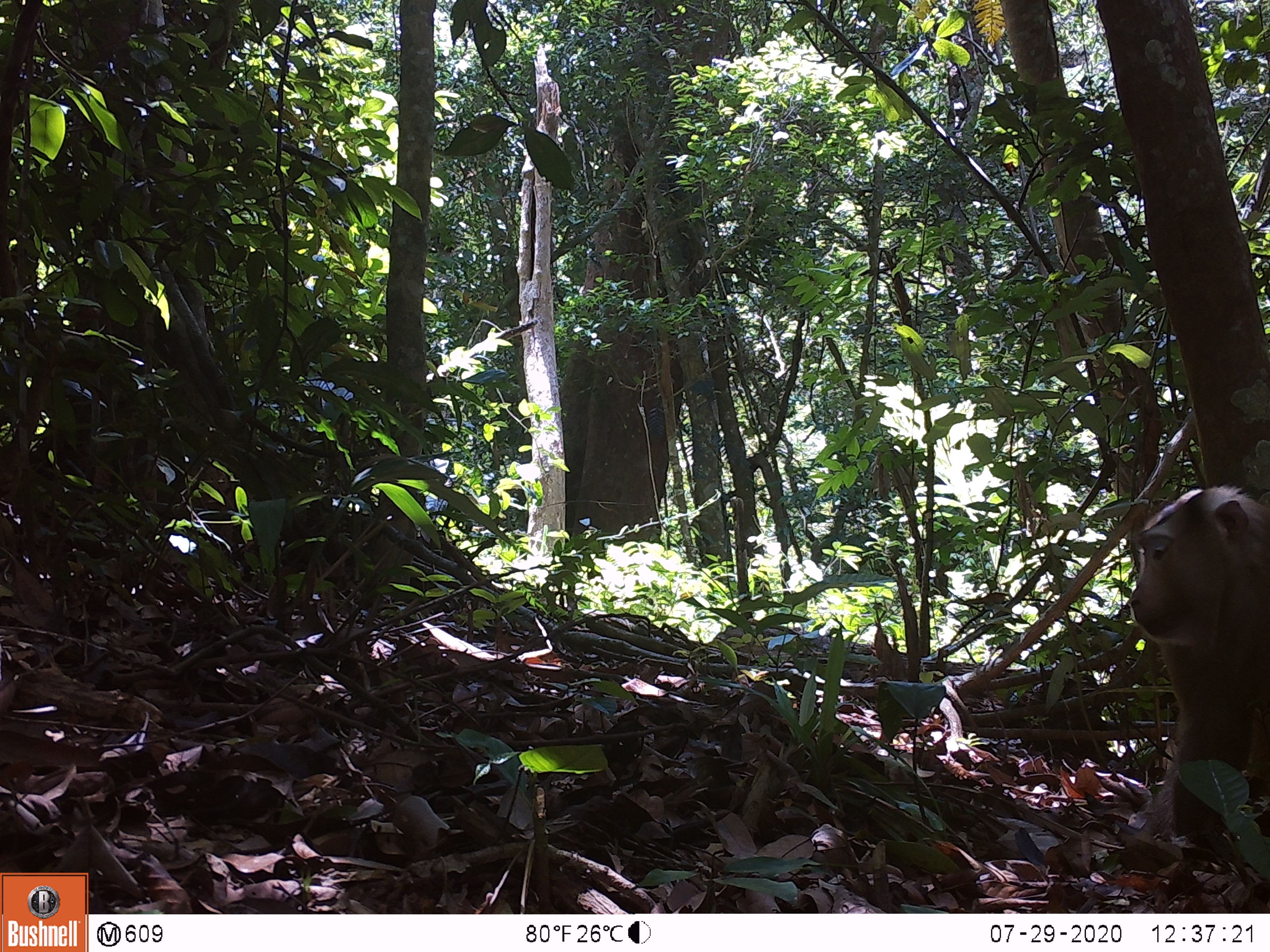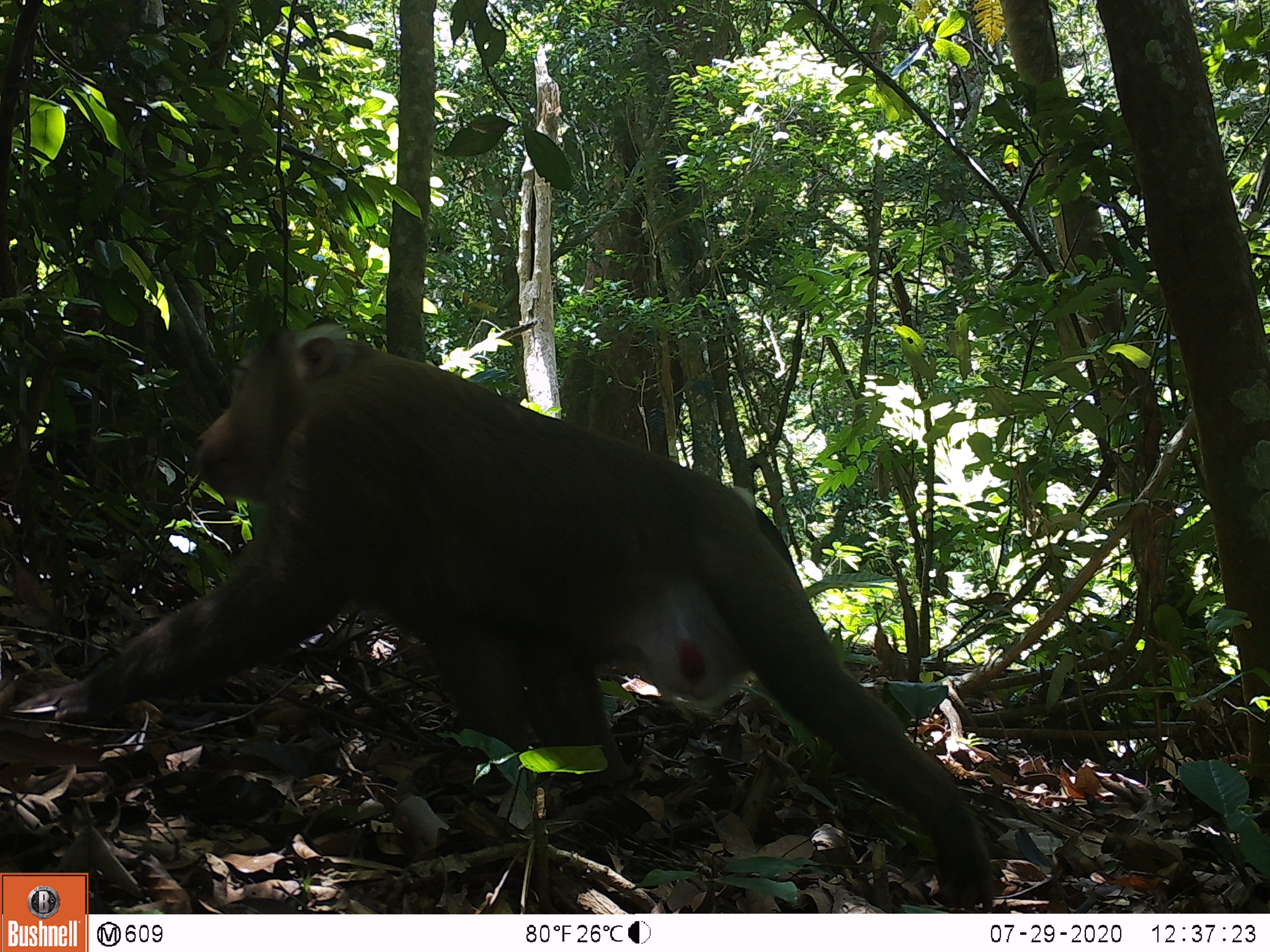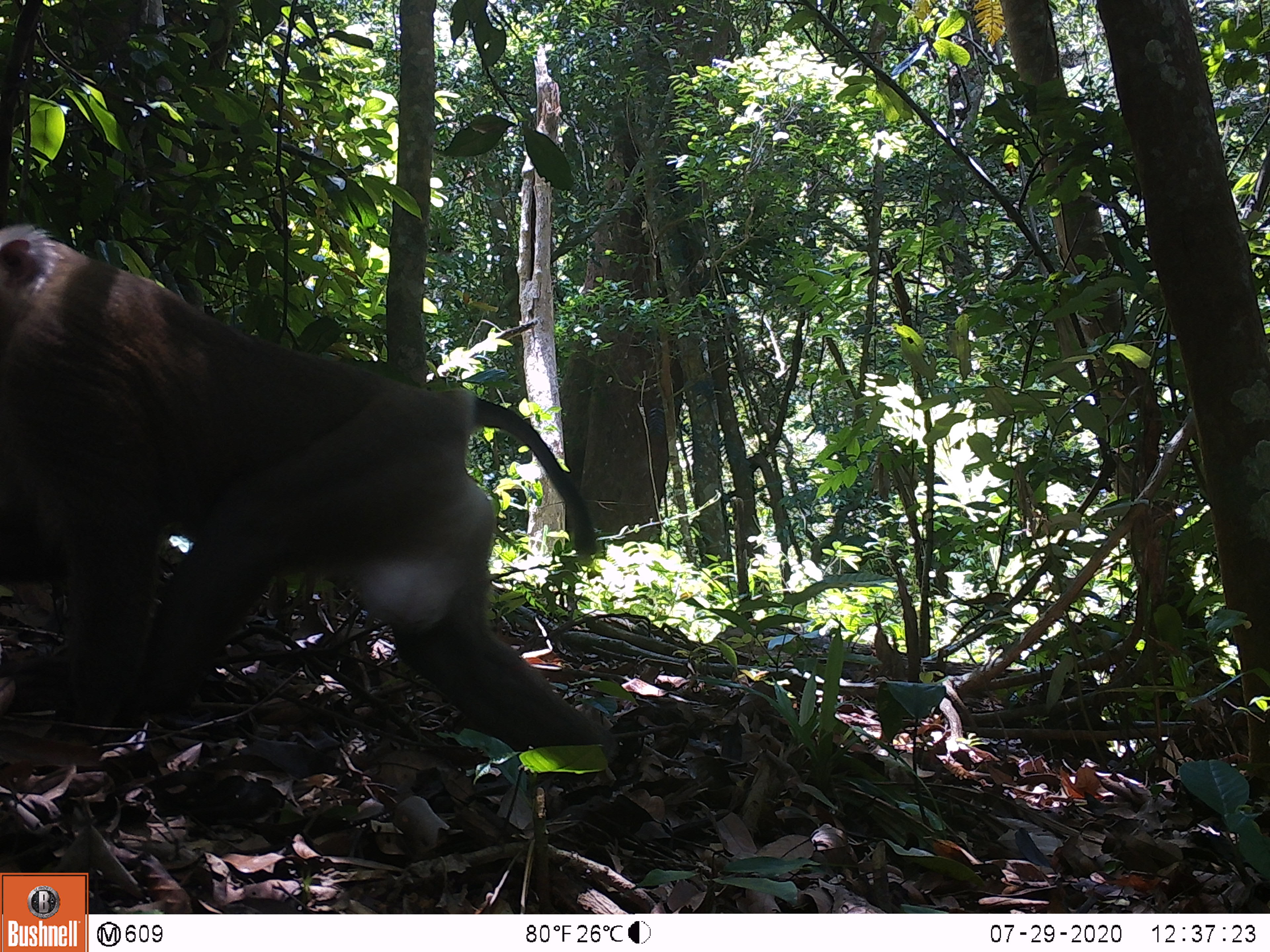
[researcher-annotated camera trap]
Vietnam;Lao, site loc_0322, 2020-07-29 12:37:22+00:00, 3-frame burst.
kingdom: Animalia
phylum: Chordata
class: Mammalia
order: Primates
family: Cercopithecidae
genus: Macaca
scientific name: Macaca nemestrina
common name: pig-tailed macaque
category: pig tailed macaque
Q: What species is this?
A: Pig tailed macaque (pig-tailed macaque) (Macaca nemestrina).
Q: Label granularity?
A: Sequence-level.